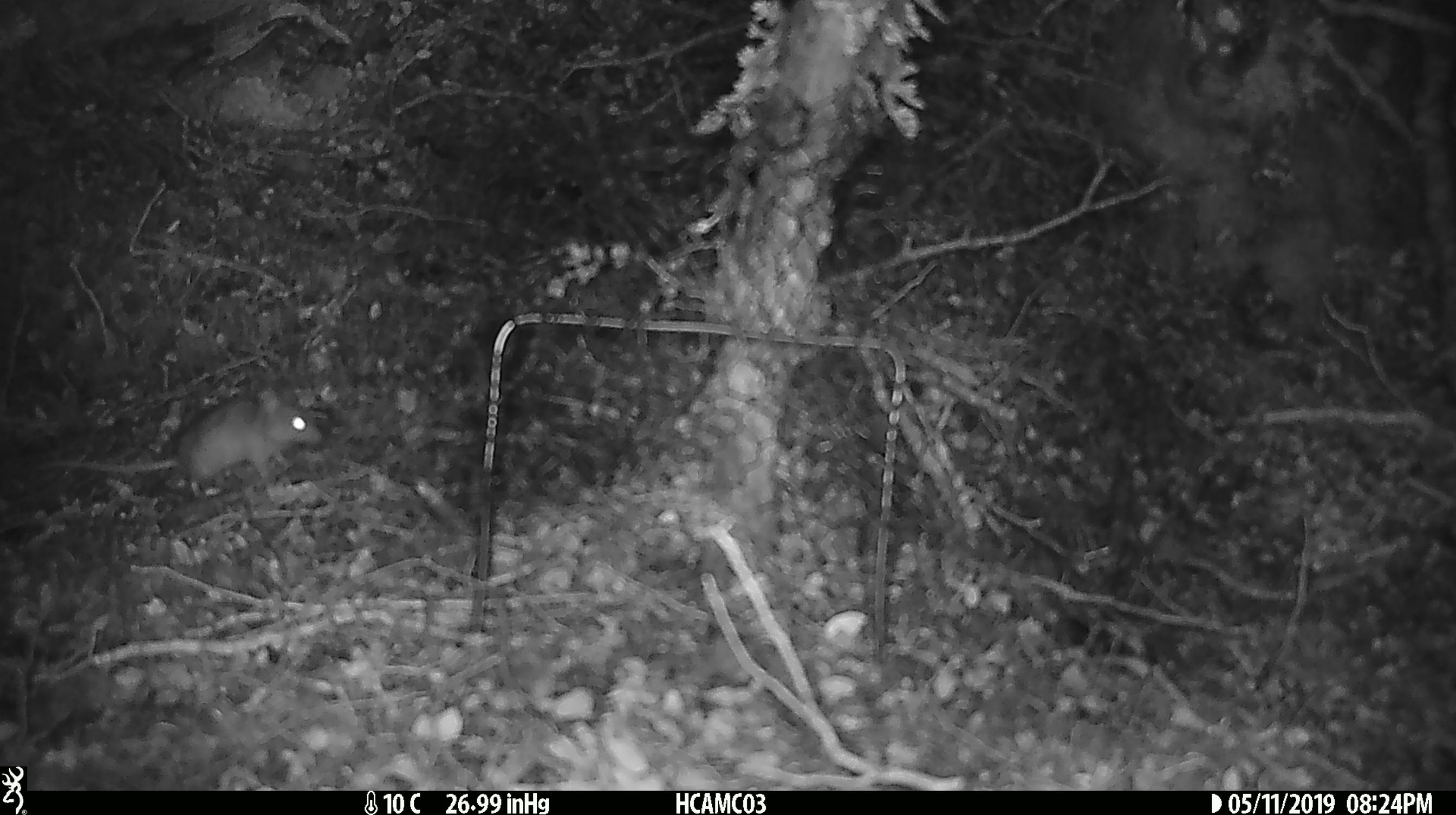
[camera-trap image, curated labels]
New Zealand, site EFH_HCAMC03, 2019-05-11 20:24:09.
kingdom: Animalia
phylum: Chordata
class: Mammalia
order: Rodentia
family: Muridae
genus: Mus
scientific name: Mus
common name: mouse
Mouse (Mus).